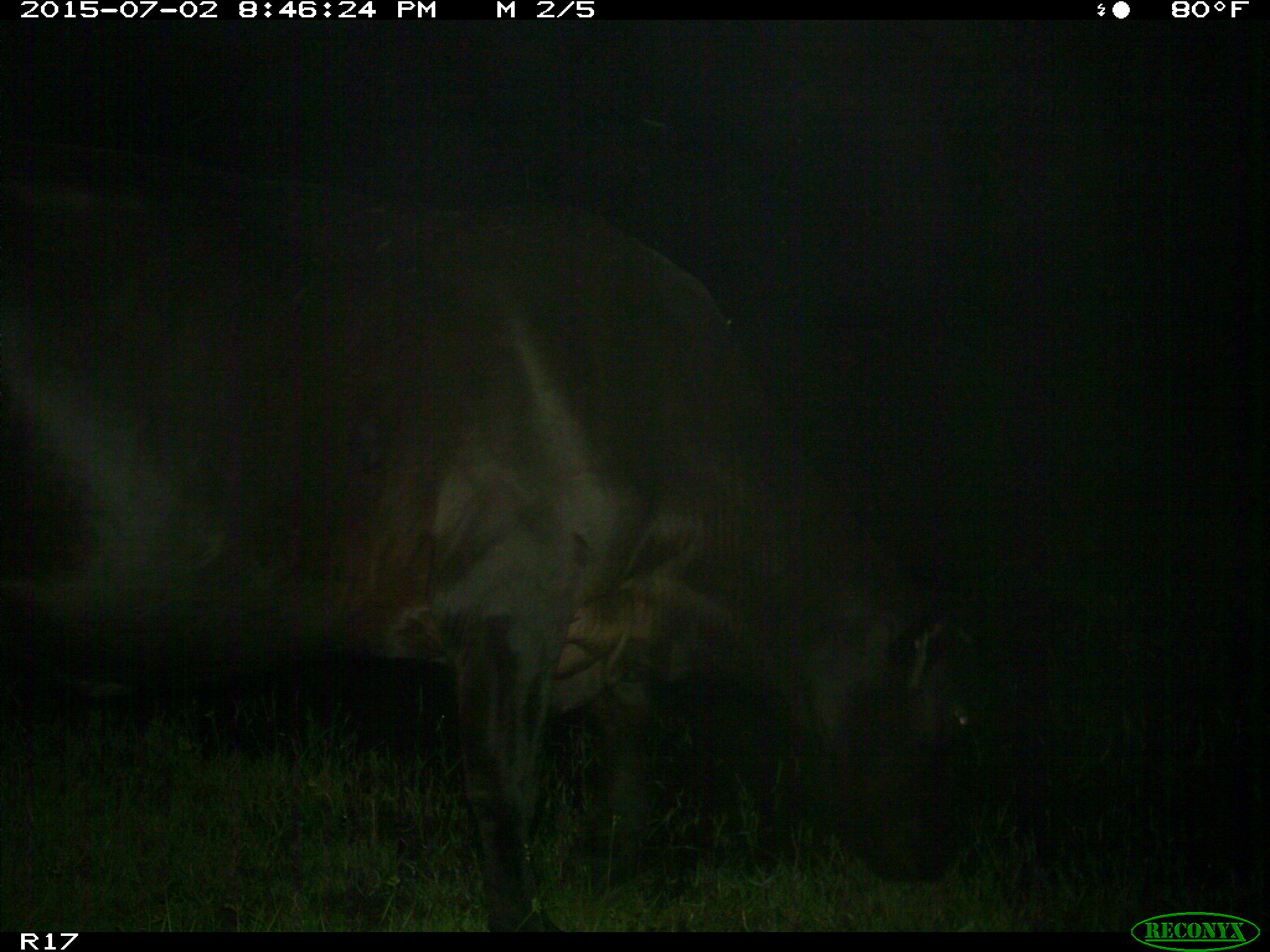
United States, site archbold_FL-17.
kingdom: Animalia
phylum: Chordata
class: Mammalia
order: Artiodactyla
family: Bovidae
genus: Bos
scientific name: Bos taurus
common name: domestic cow